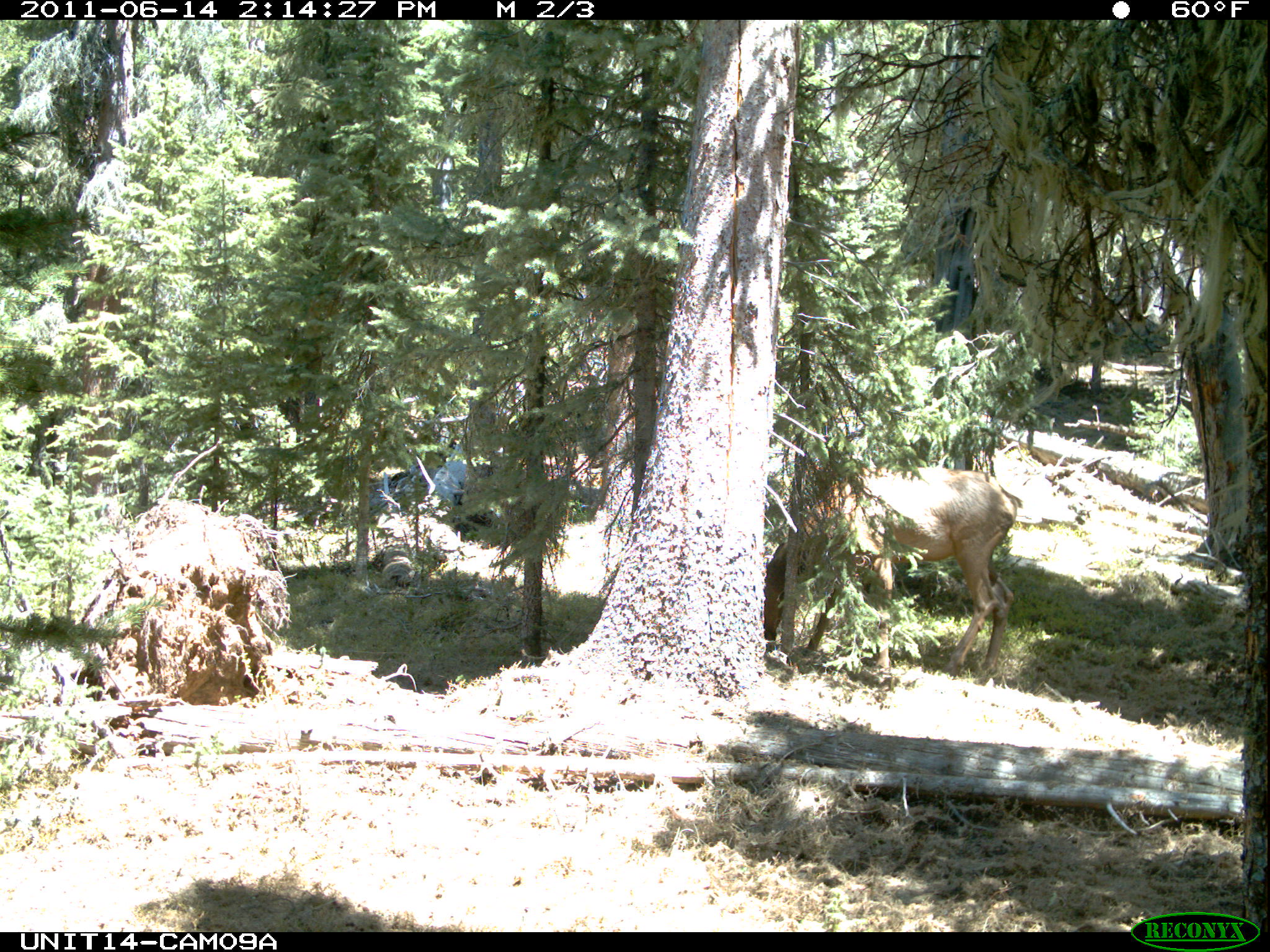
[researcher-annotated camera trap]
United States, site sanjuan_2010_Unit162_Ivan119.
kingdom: Animalia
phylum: Chordata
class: Mammalia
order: Artiodactyla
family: Cervidae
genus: Cervus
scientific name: Cervus elaphus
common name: red deer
Cervus elaphus (red deer).